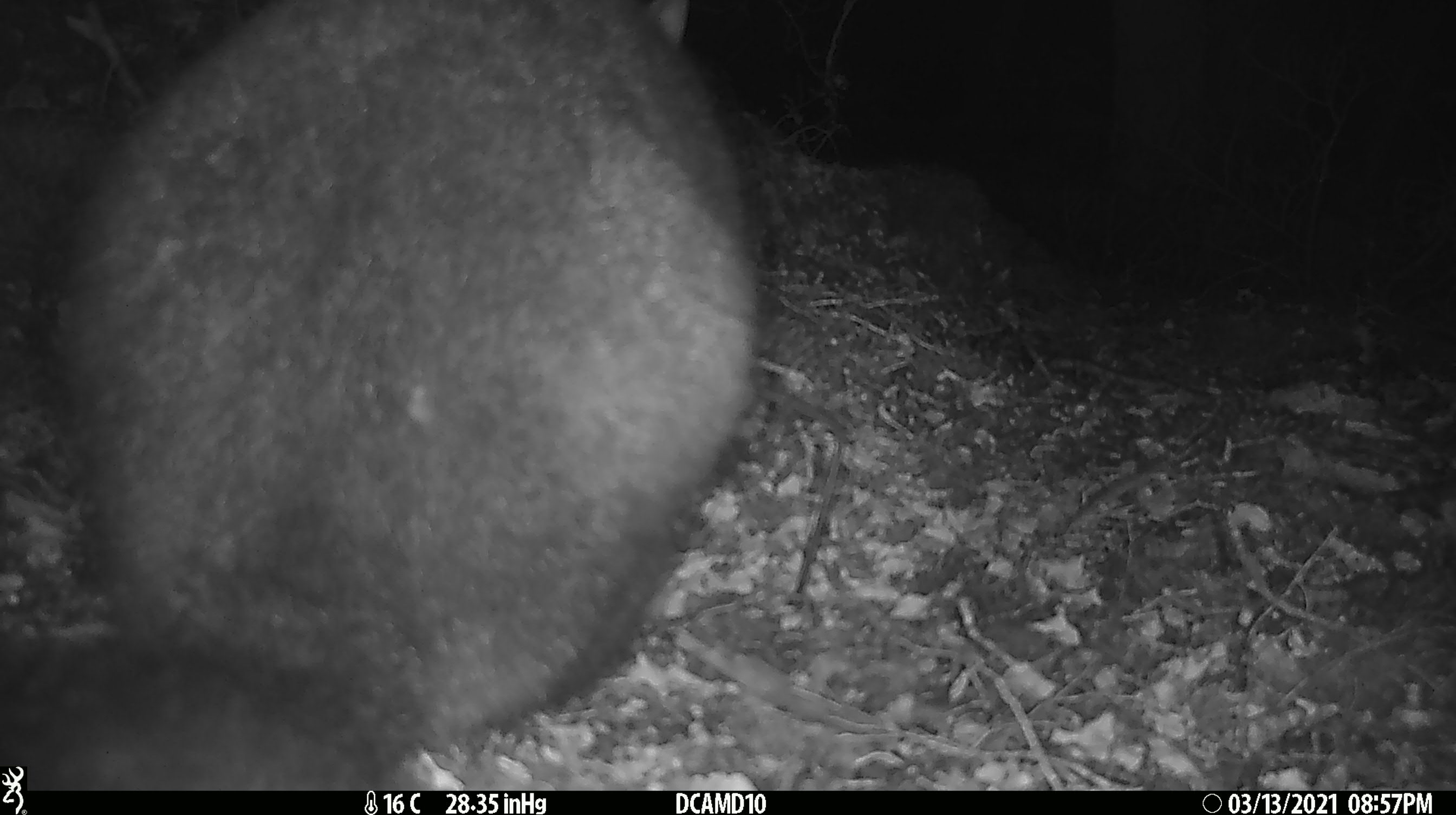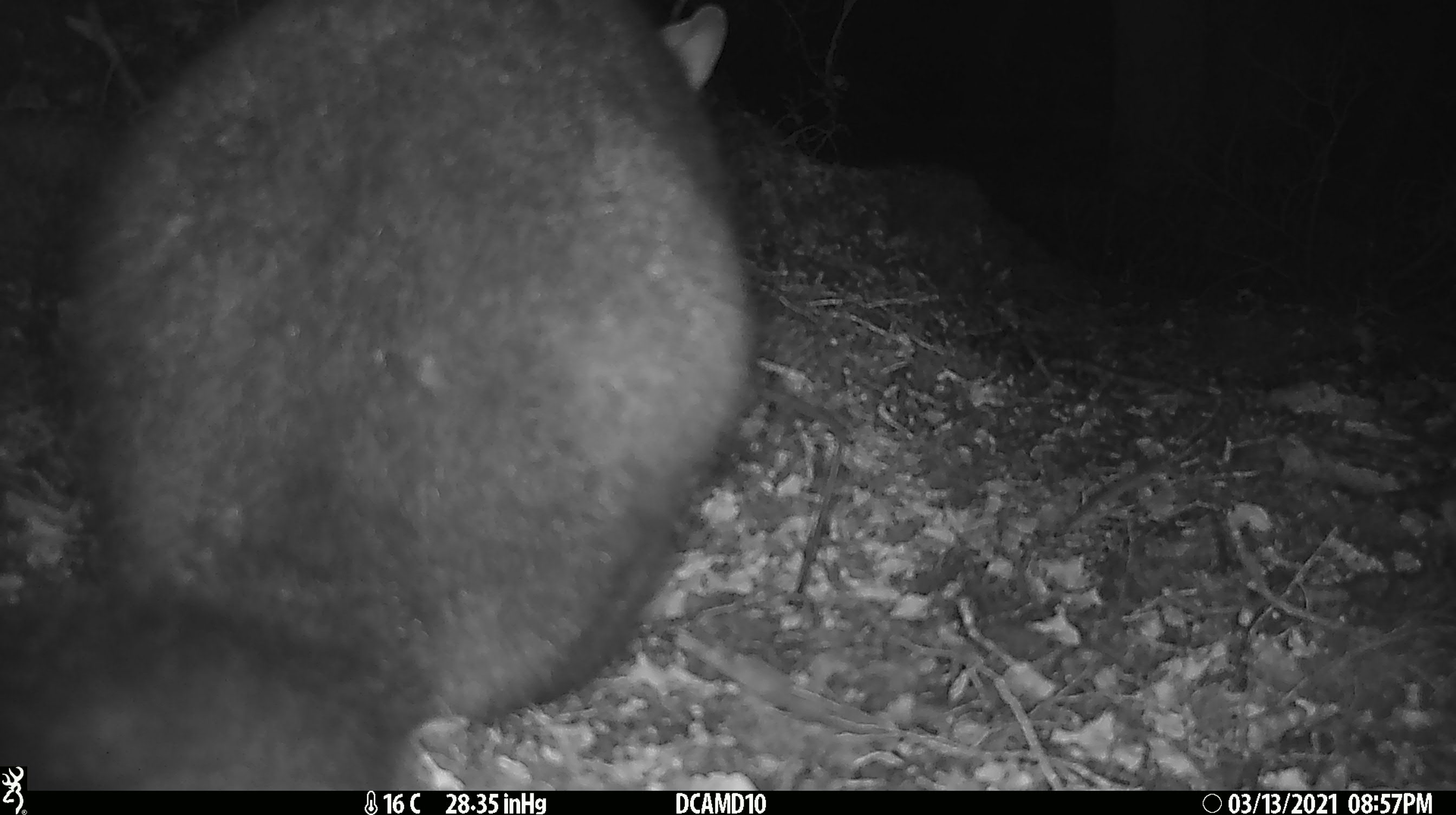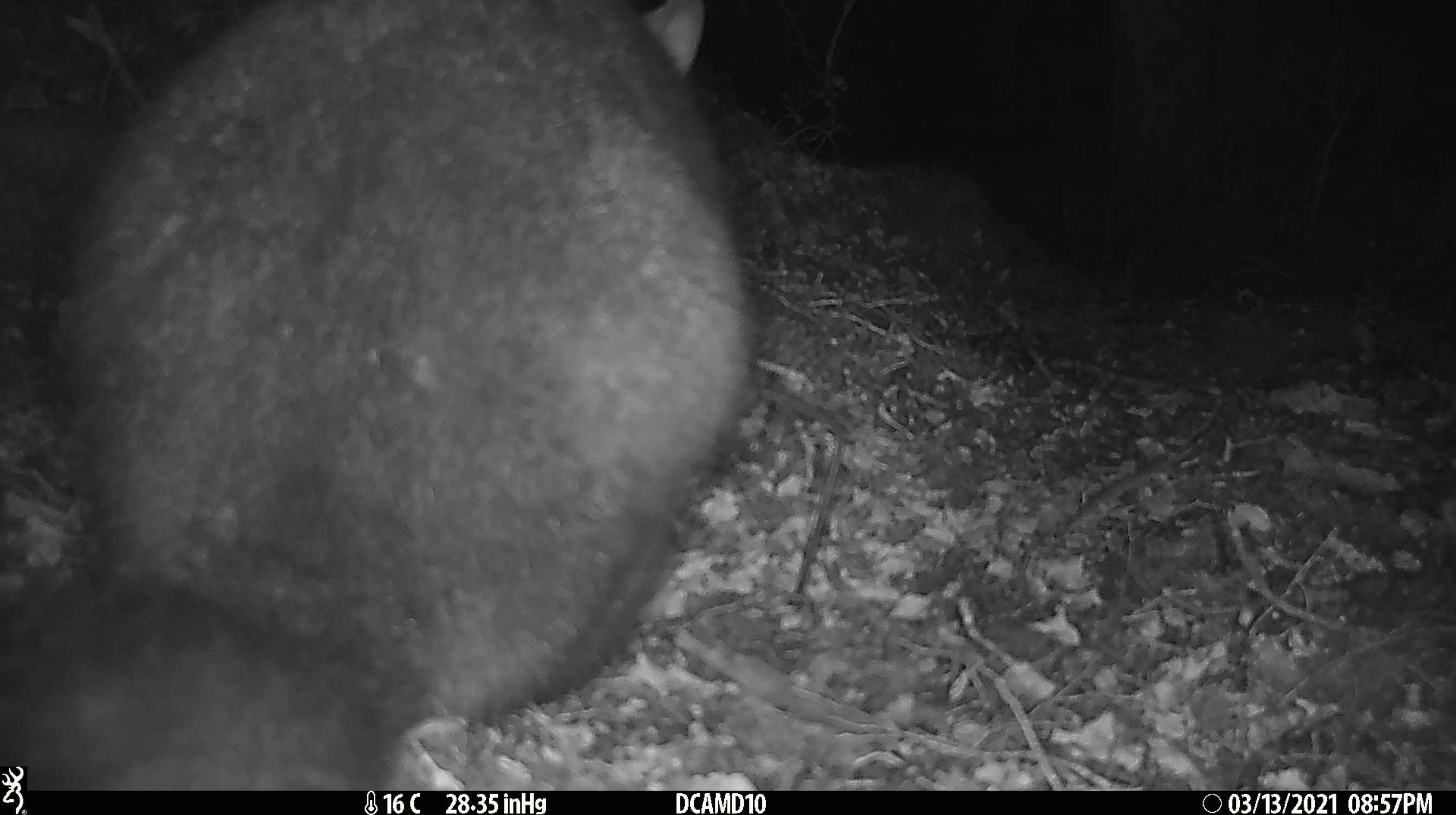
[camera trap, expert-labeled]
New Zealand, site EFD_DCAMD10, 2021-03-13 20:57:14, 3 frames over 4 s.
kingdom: Animalia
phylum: Chordata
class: Mammalia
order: Diprotodontia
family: Phalangeridae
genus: Trichosurus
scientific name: Trichosurus vulpecula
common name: common brushtail possum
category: possum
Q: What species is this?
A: Possum (common brushtail possum) (Trichosurus vulpecula).